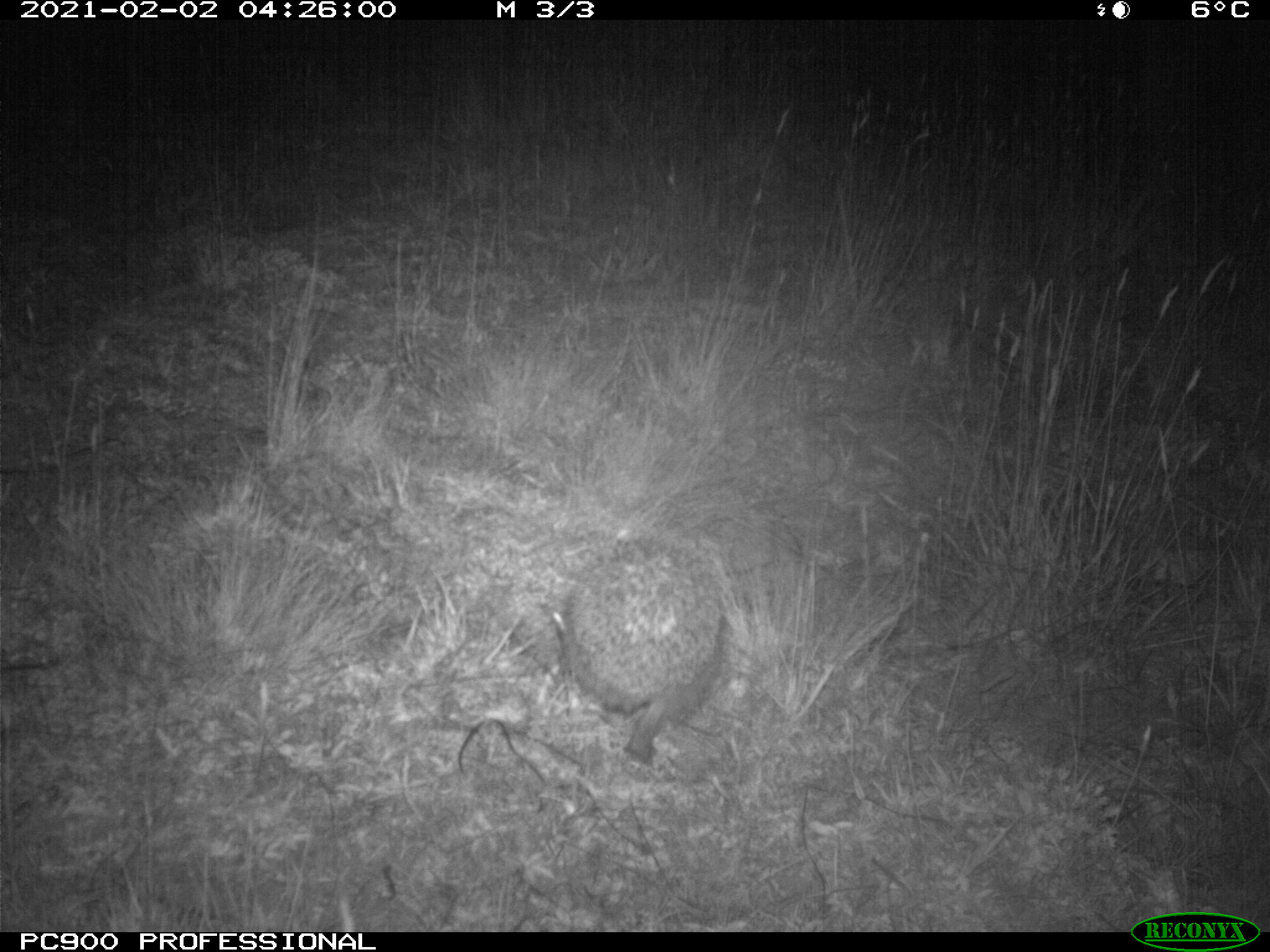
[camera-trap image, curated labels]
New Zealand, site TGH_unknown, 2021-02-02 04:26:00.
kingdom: Animalia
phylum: Chordata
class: Mammalia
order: Eulipotyphla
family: Erinaceidae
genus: Erinaceus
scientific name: Erinaceus europaeus europaeus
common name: european hedgehog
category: hedgehog